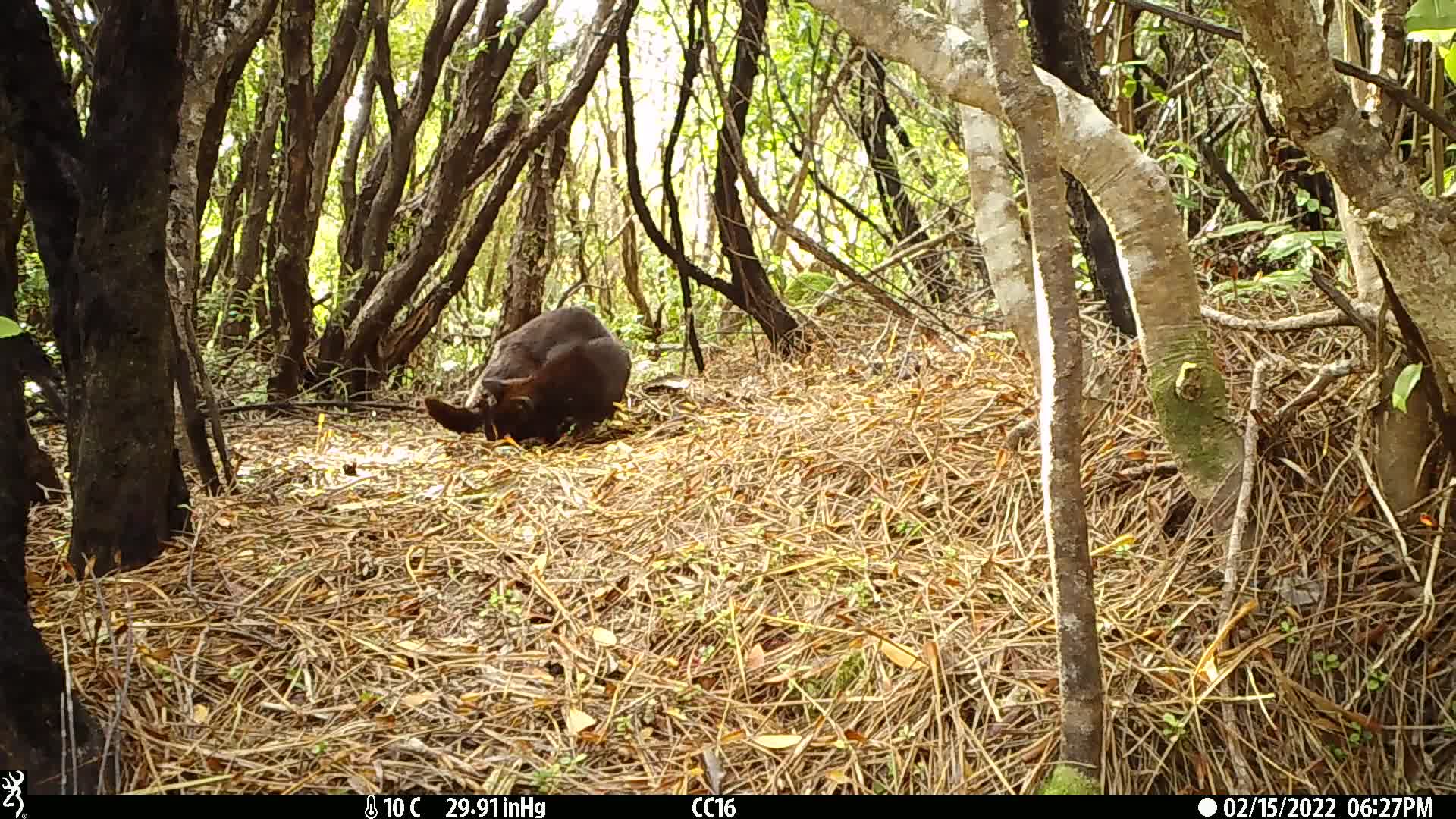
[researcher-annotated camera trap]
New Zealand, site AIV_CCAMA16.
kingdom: Animalia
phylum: Chordata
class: Mammalia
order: Carnivora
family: Felidae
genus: Felis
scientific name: Felis catus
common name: domestic cat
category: cat